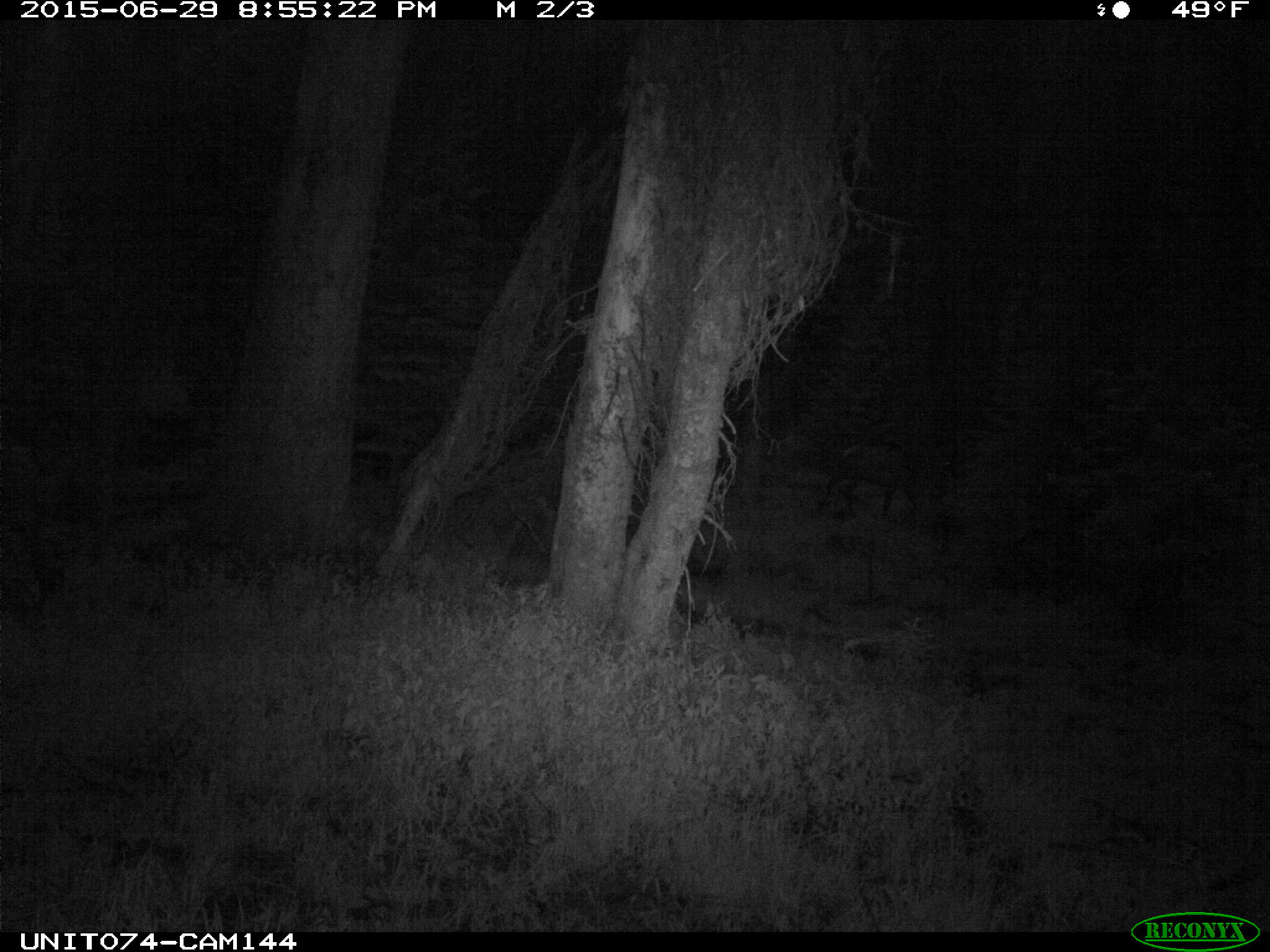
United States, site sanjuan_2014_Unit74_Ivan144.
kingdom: Animalia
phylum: Chordata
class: Mammalia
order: Artiodactyla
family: Cervidae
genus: Cervus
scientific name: Cervus elaphus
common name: red deer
Cervus elaphus (red deer).